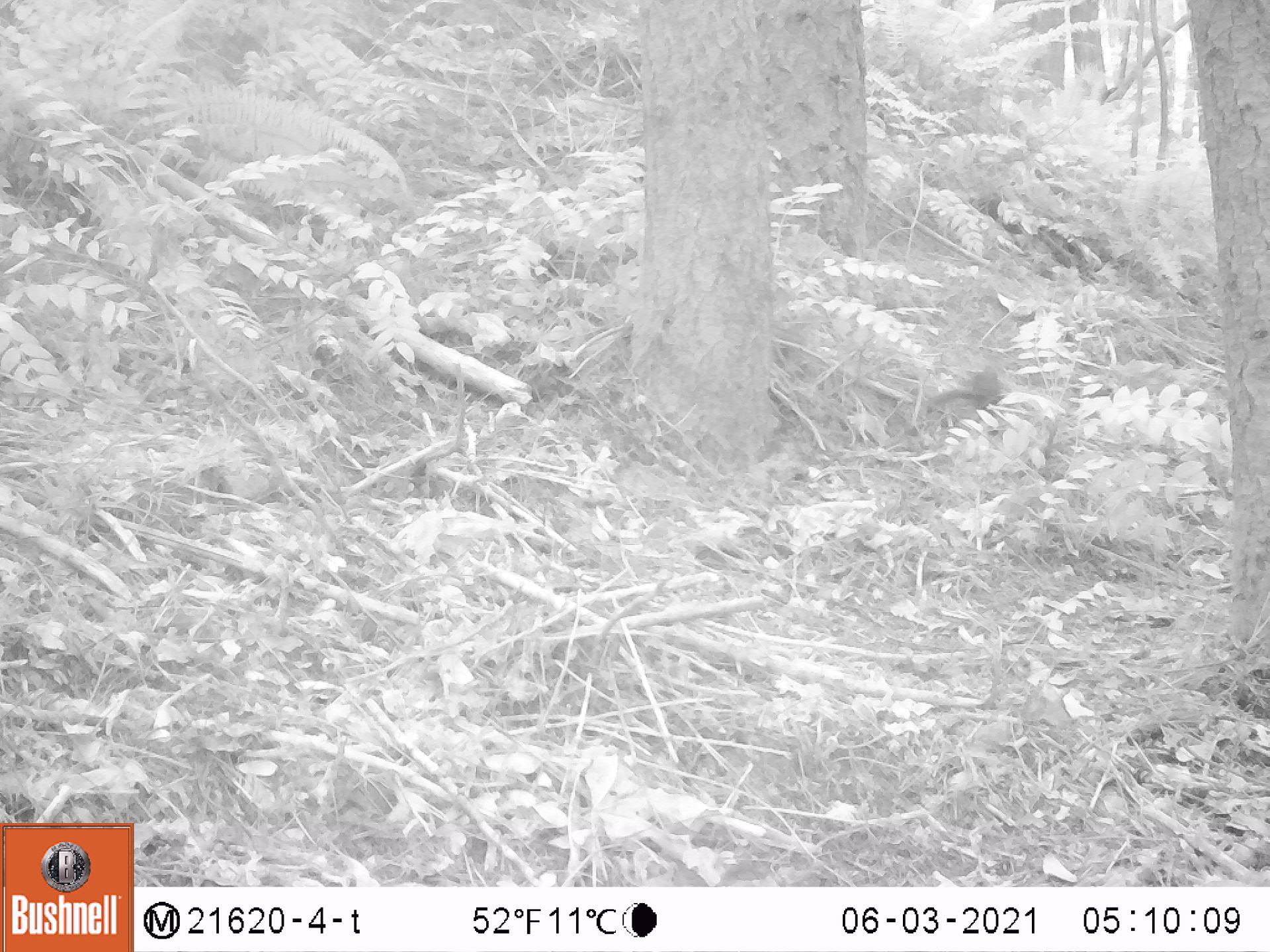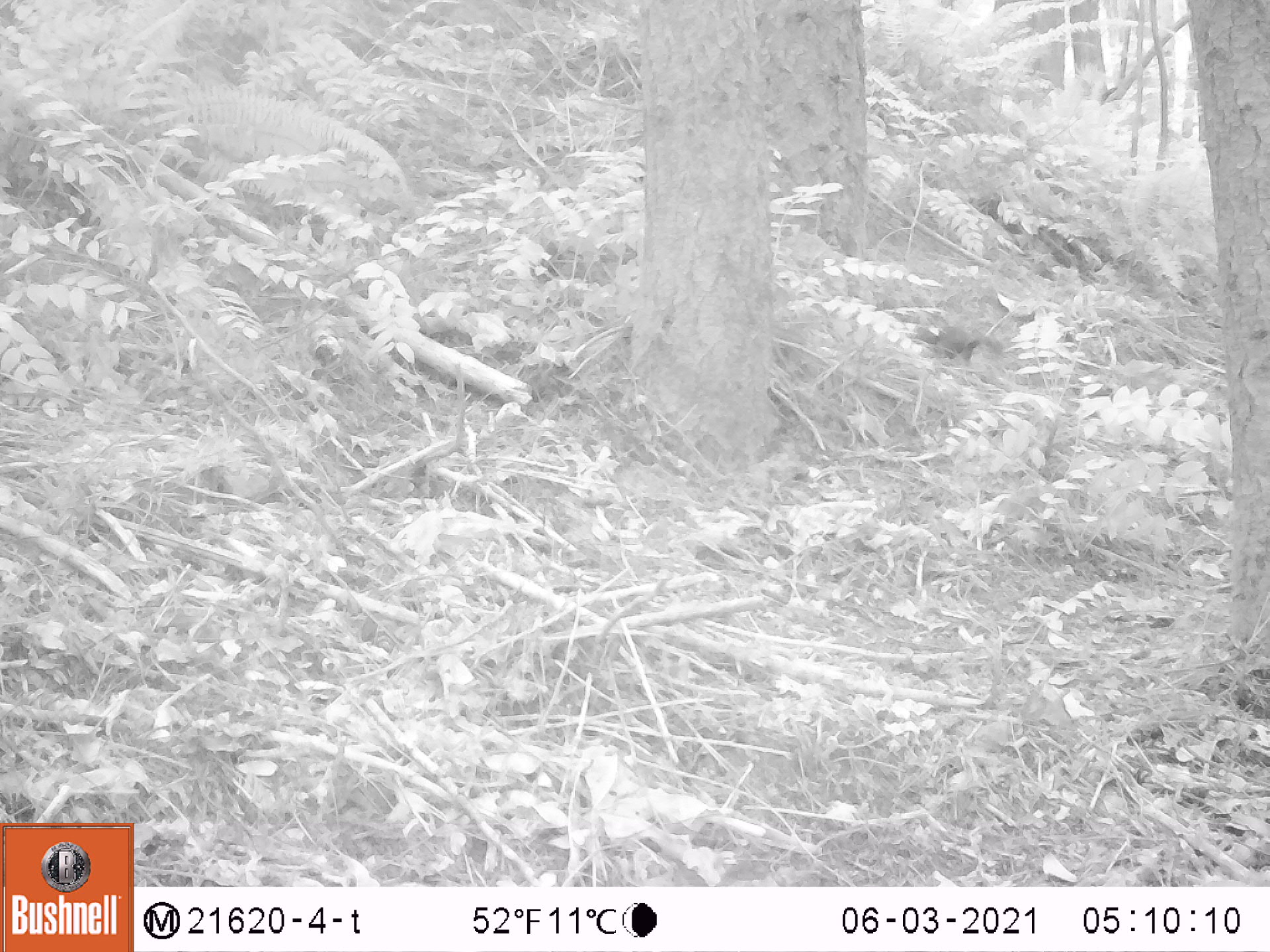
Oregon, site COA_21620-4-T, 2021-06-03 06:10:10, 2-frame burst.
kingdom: Animalia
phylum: Chordata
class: Mammalia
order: Rodentia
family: Sciuridae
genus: Tamiasciurus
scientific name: Tamiasciurus douglasii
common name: douglas squirrel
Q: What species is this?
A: Douglas squirrel (Tamiasciurus douglasii).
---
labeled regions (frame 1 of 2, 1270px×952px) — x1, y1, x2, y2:
douglas squirrel: 908, 360, 1016, 431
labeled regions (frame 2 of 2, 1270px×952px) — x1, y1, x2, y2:
douglas squirrel: 897, 304, 1021, 389